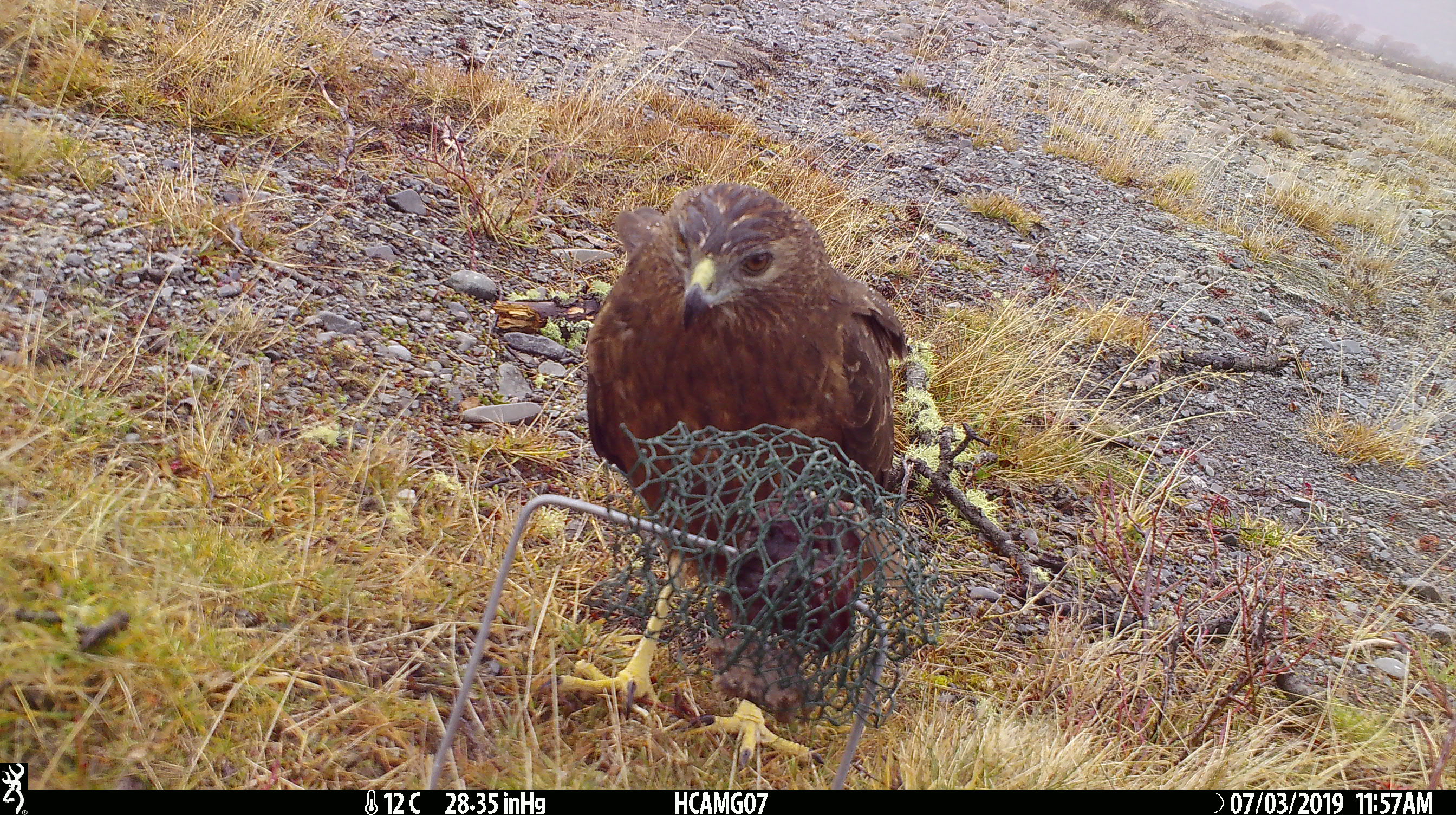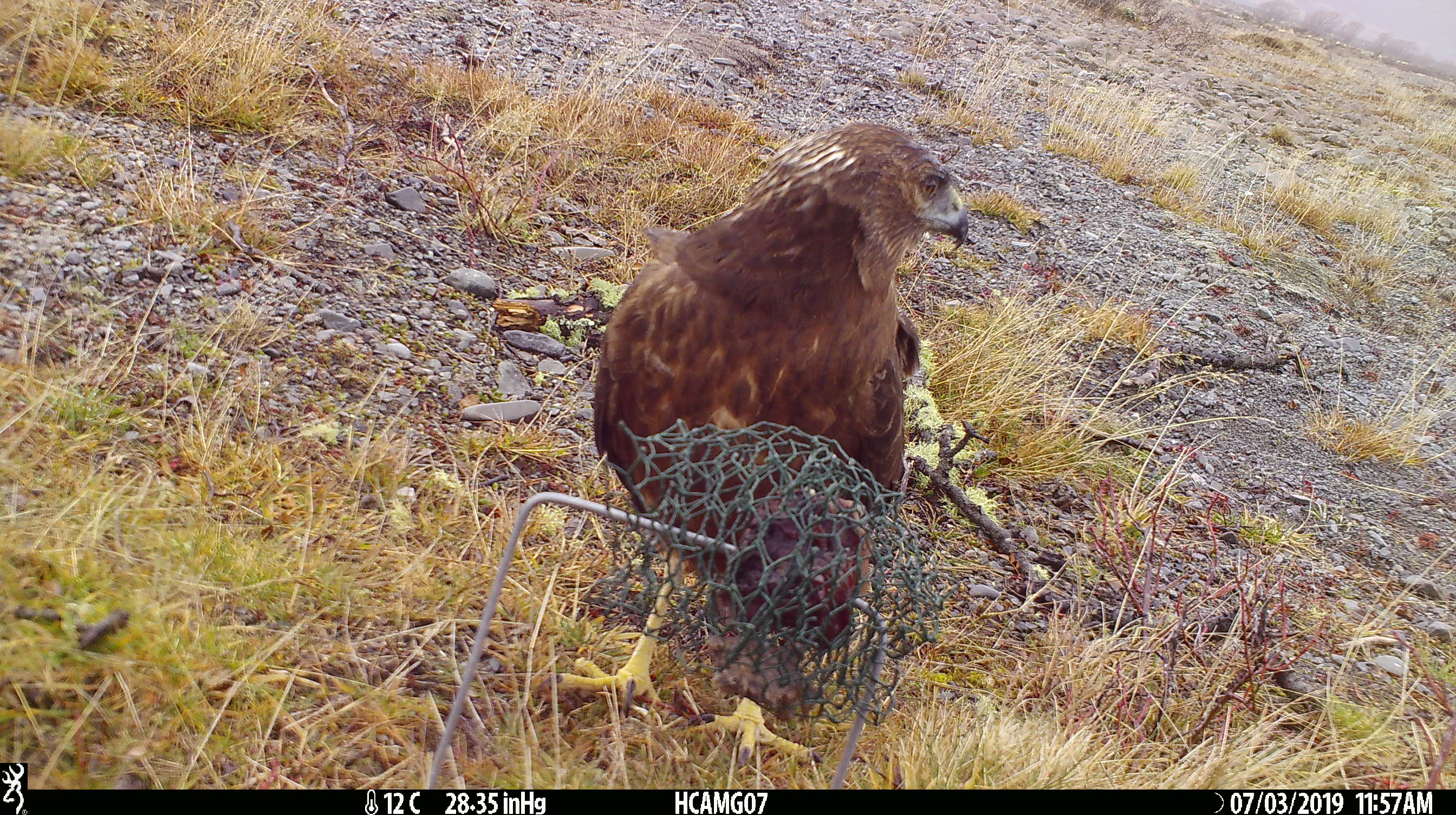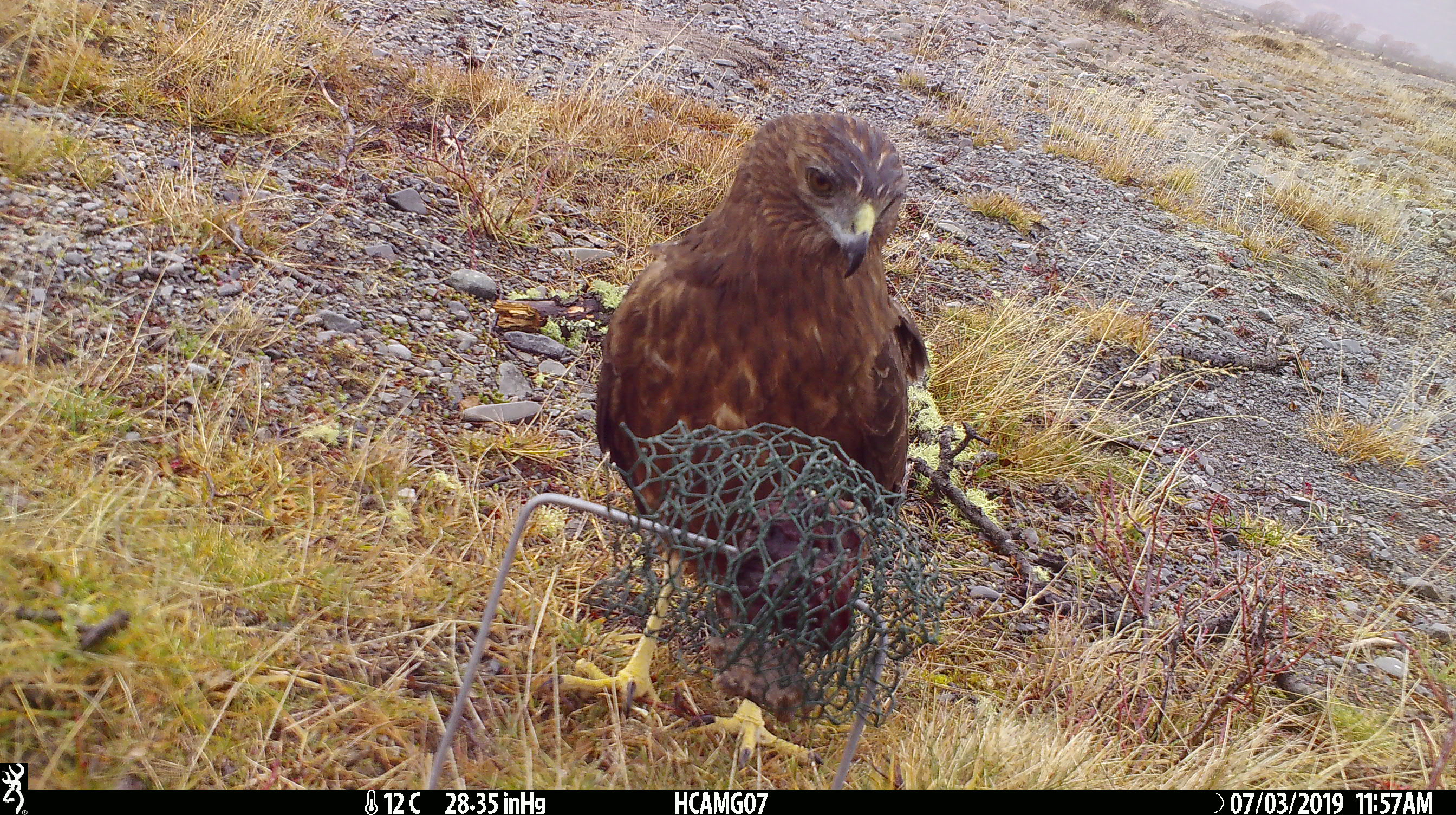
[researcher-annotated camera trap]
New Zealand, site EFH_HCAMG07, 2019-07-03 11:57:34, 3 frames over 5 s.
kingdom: Animalia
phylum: Chordata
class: Aves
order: Accipitriformes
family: Accipitridae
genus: Circus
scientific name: Circus approximans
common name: swamp harrier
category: harrier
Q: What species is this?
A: Harrier (swamp harrier) (Circus approximans).